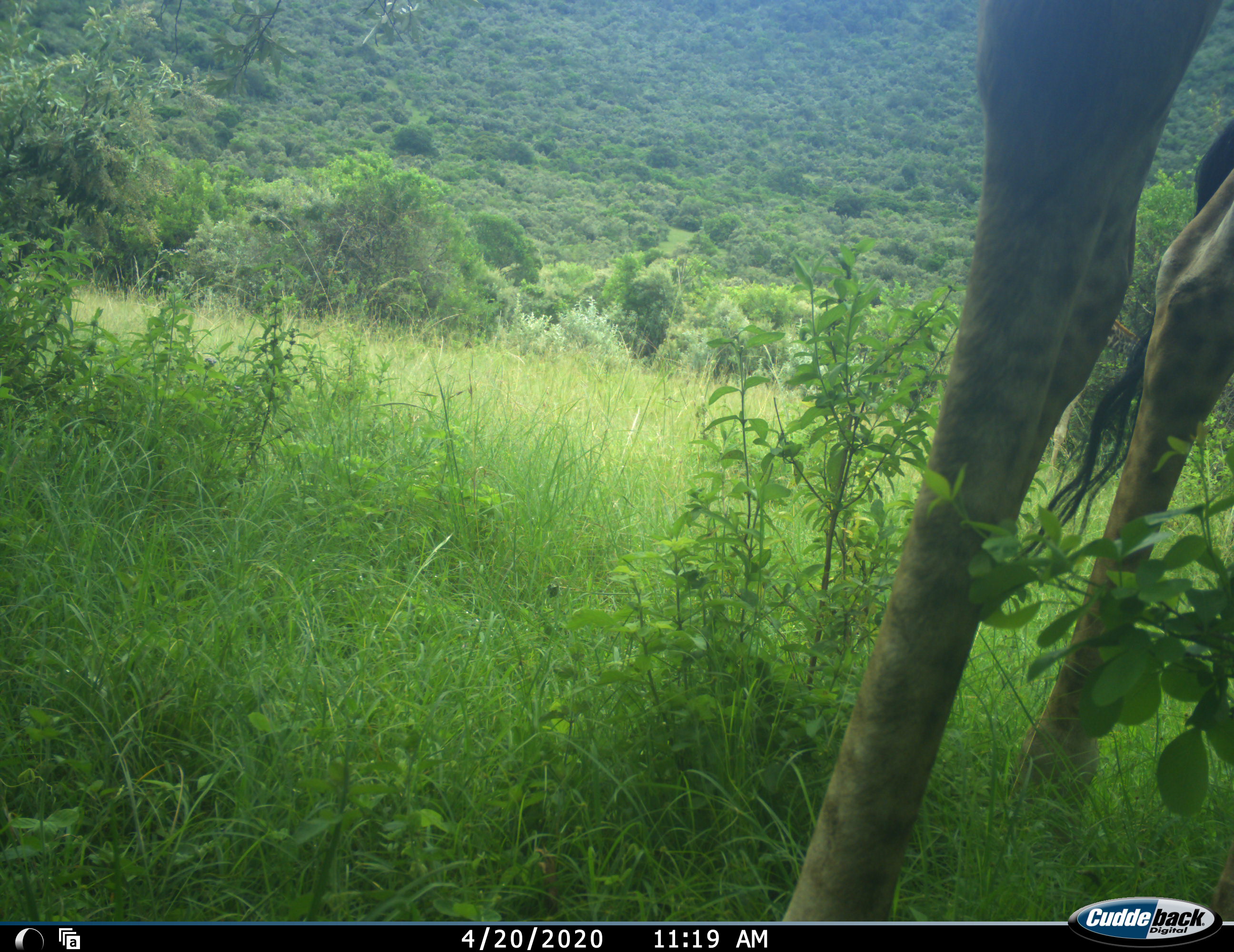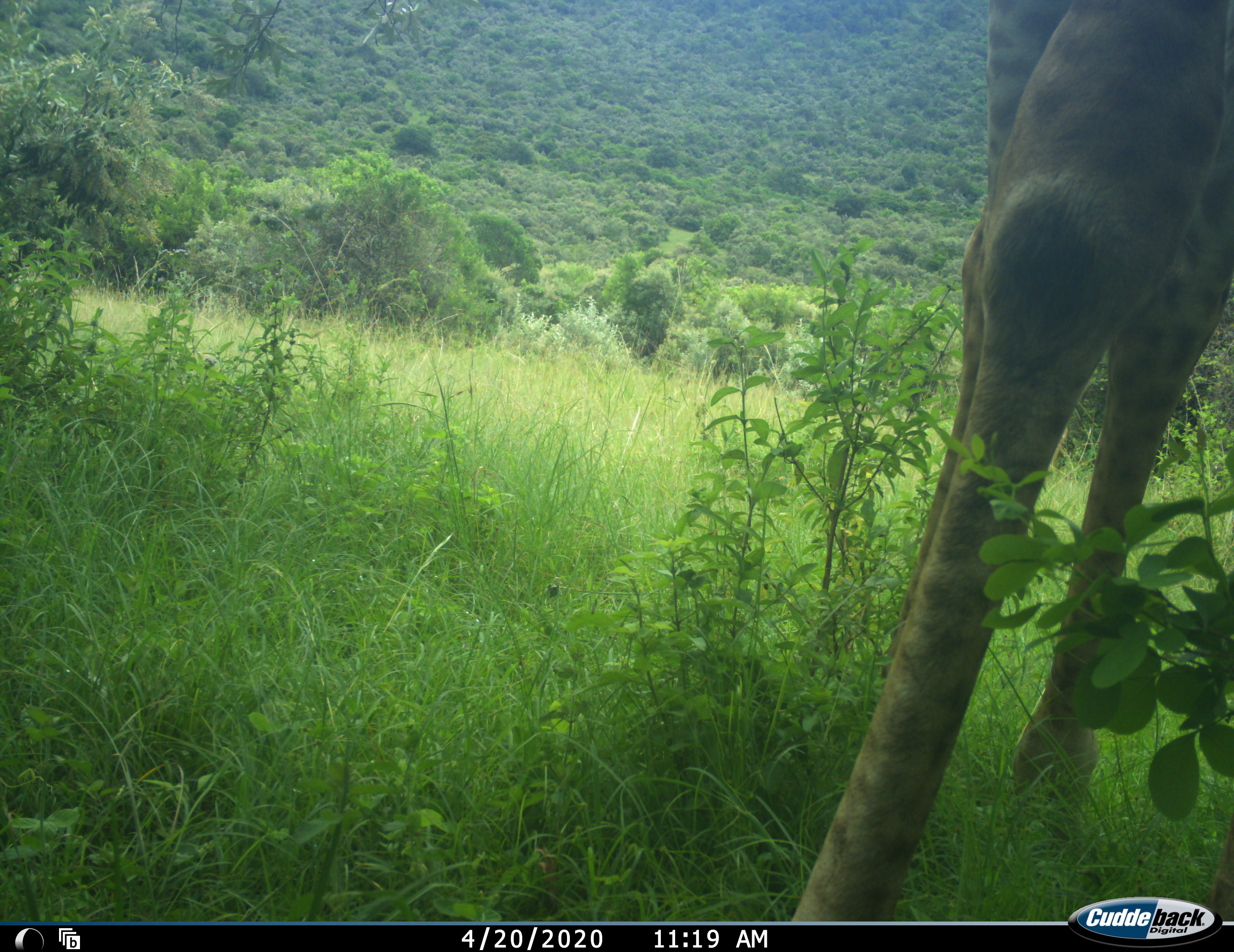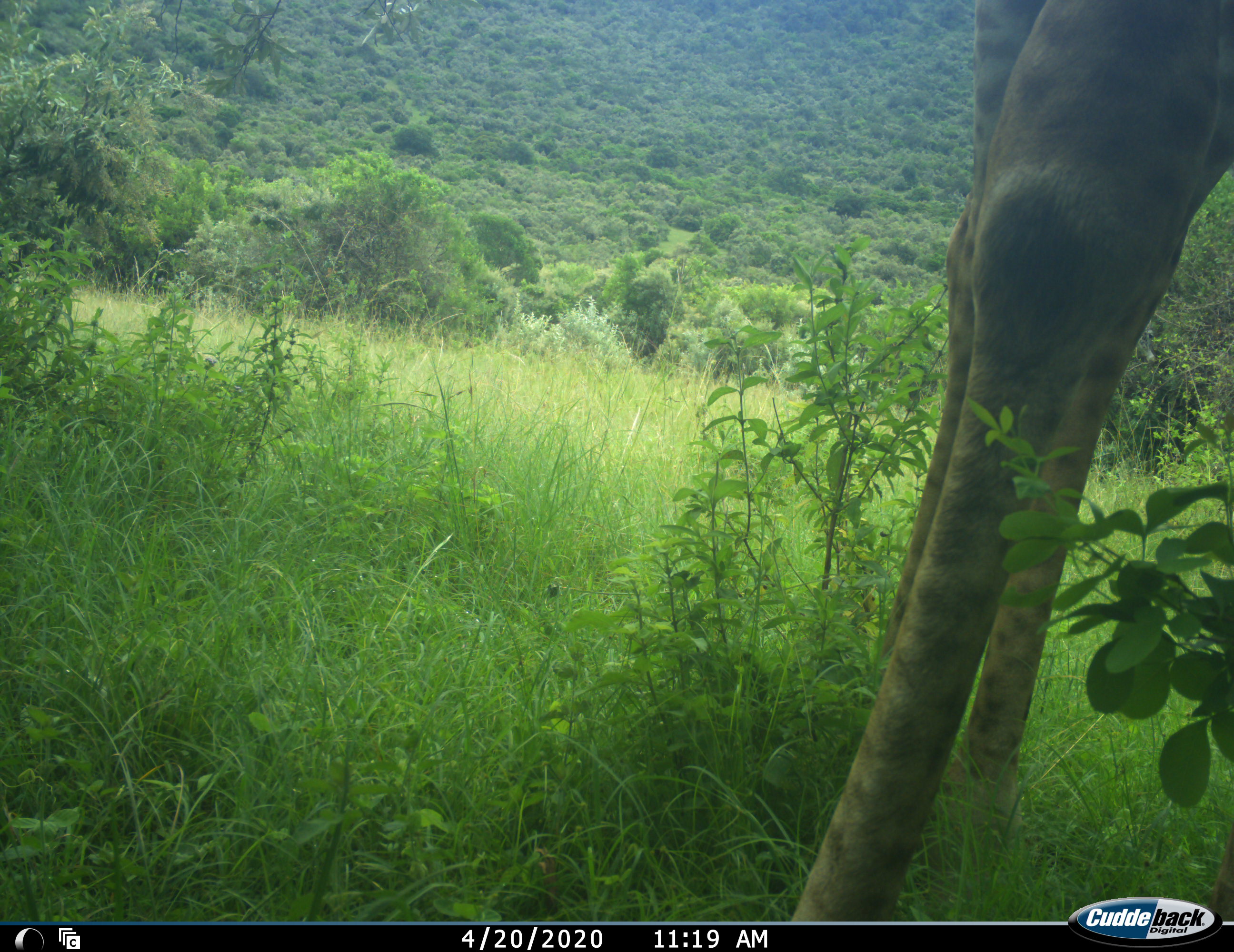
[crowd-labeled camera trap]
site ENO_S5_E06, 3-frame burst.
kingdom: Animalia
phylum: Chordata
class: Mammalia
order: Artiodactyla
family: Giraffidae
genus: Giraffa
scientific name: Giraffa camelopardalis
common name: giraffe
Giraffe (Giraffa camelopardalis), count 1. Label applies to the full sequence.